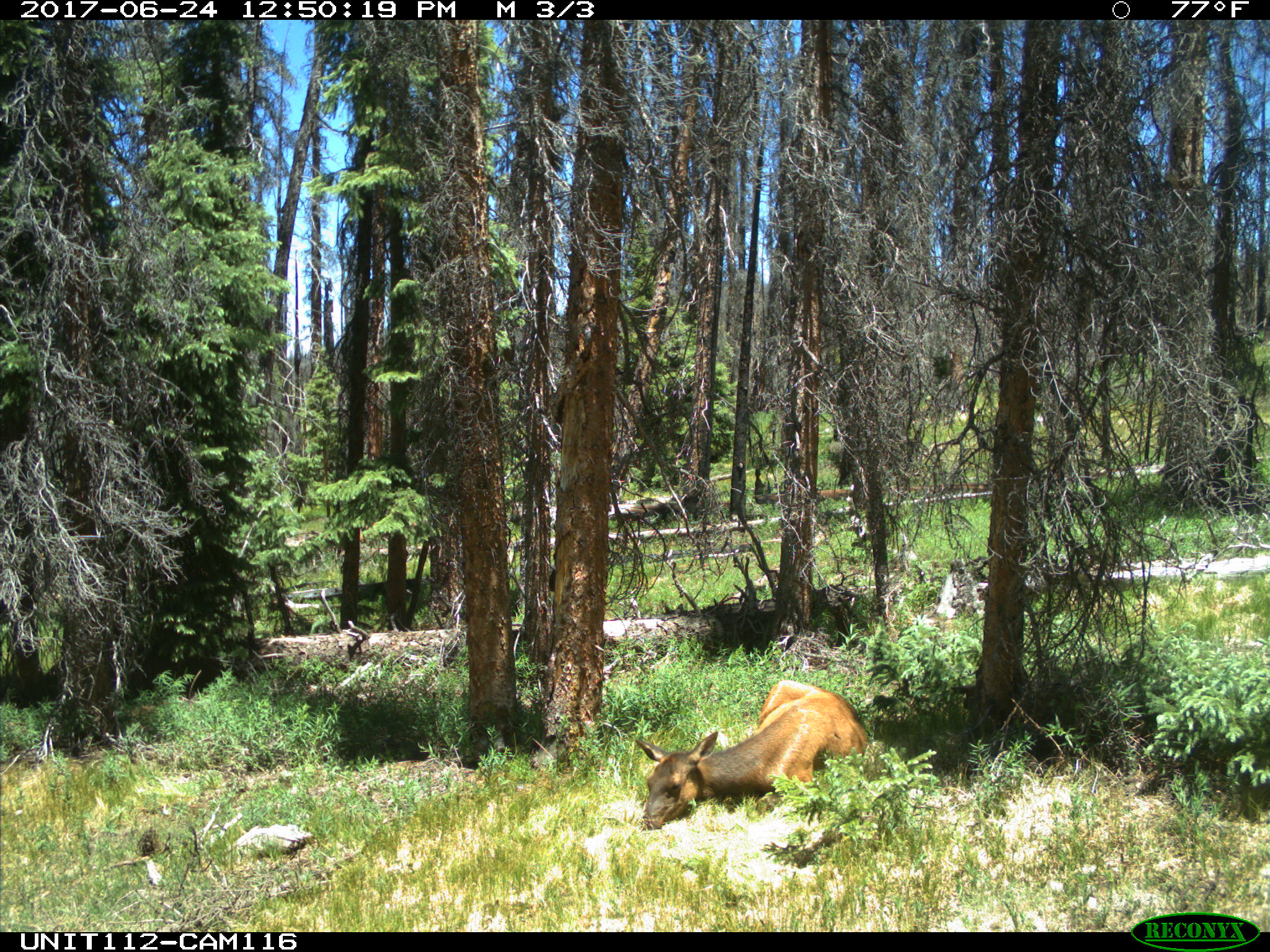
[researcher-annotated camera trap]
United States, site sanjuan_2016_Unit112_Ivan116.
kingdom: Animalia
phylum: Chordata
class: Mammalia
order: Artiodactyla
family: Cervidae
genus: Cervus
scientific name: Cervus elaphus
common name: red deer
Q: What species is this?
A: Cervus elaphus (red deer).